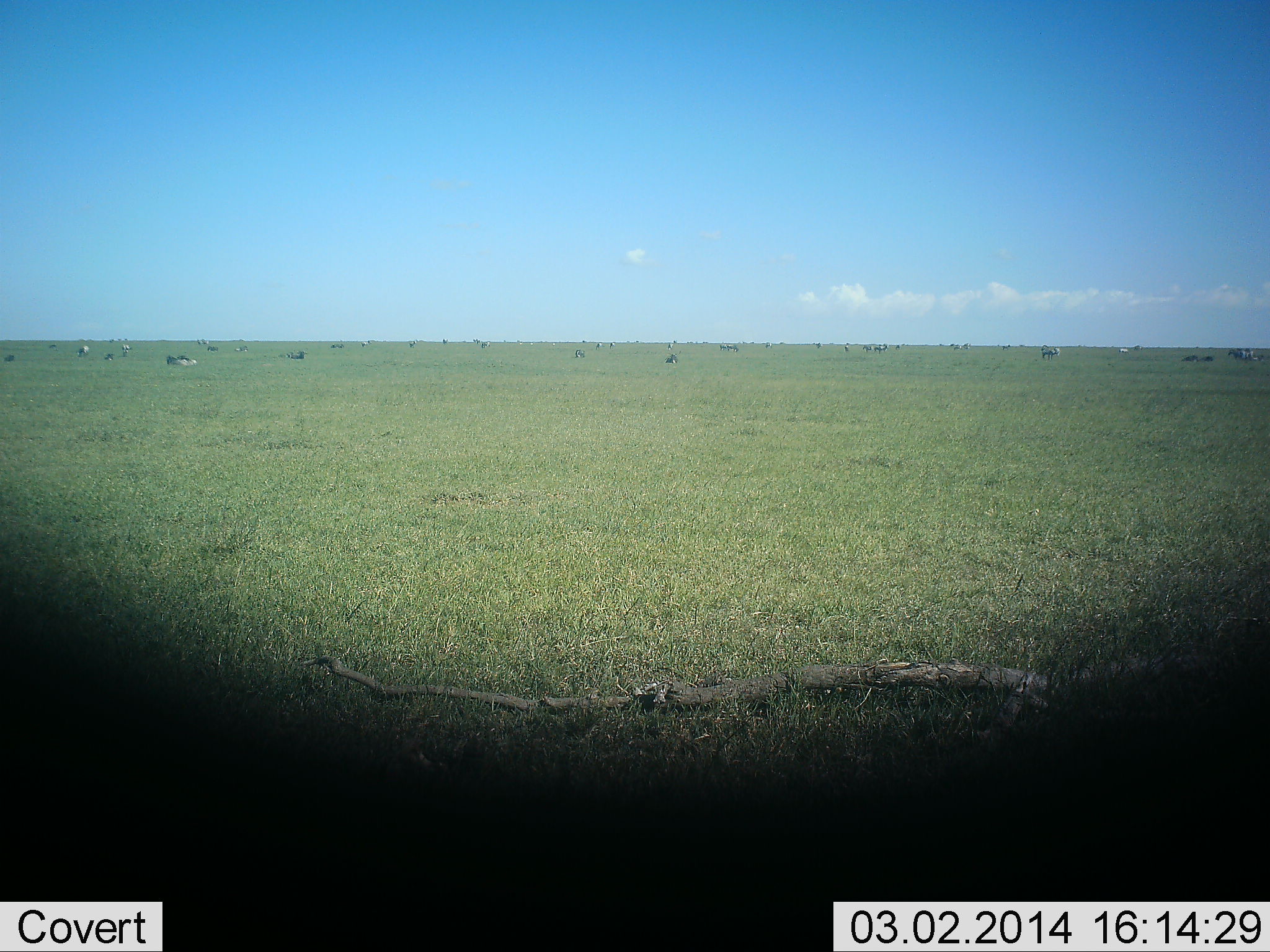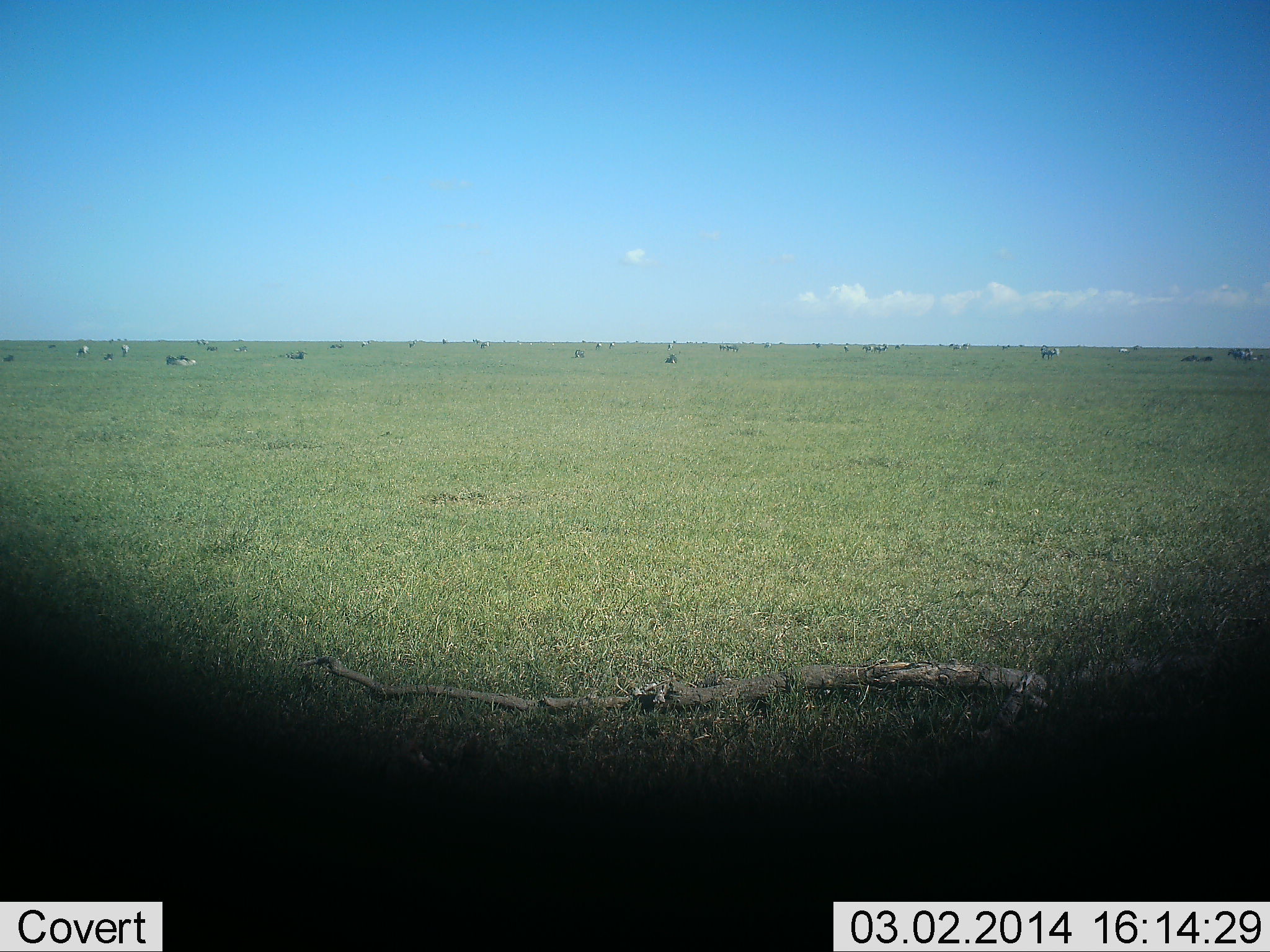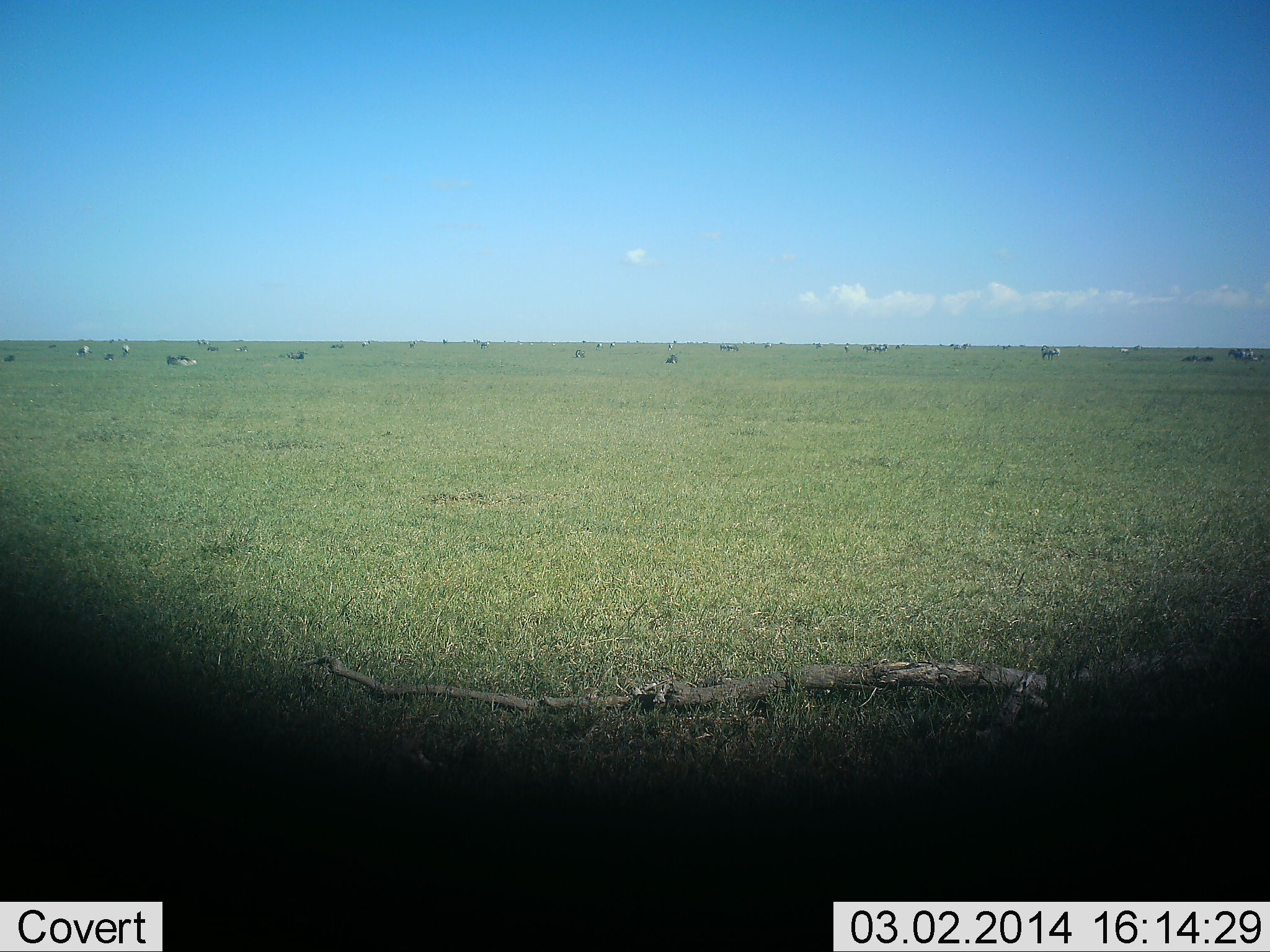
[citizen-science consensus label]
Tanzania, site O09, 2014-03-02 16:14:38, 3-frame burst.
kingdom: Animalia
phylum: Chordata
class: Mammalia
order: Artiodactyla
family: Bovidae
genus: Connochaetes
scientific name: Connochaetes taurinus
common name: blue wildebeest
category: wildebeest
Wildebeest (blue wildebeest) (Connochaetes taurinus), count 11-50. Behavior (volunteer vote fractions): standing 55%, resting 73%, moving 9%, interacting 0%. Young present (vote fraction): 0%. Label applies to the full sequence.